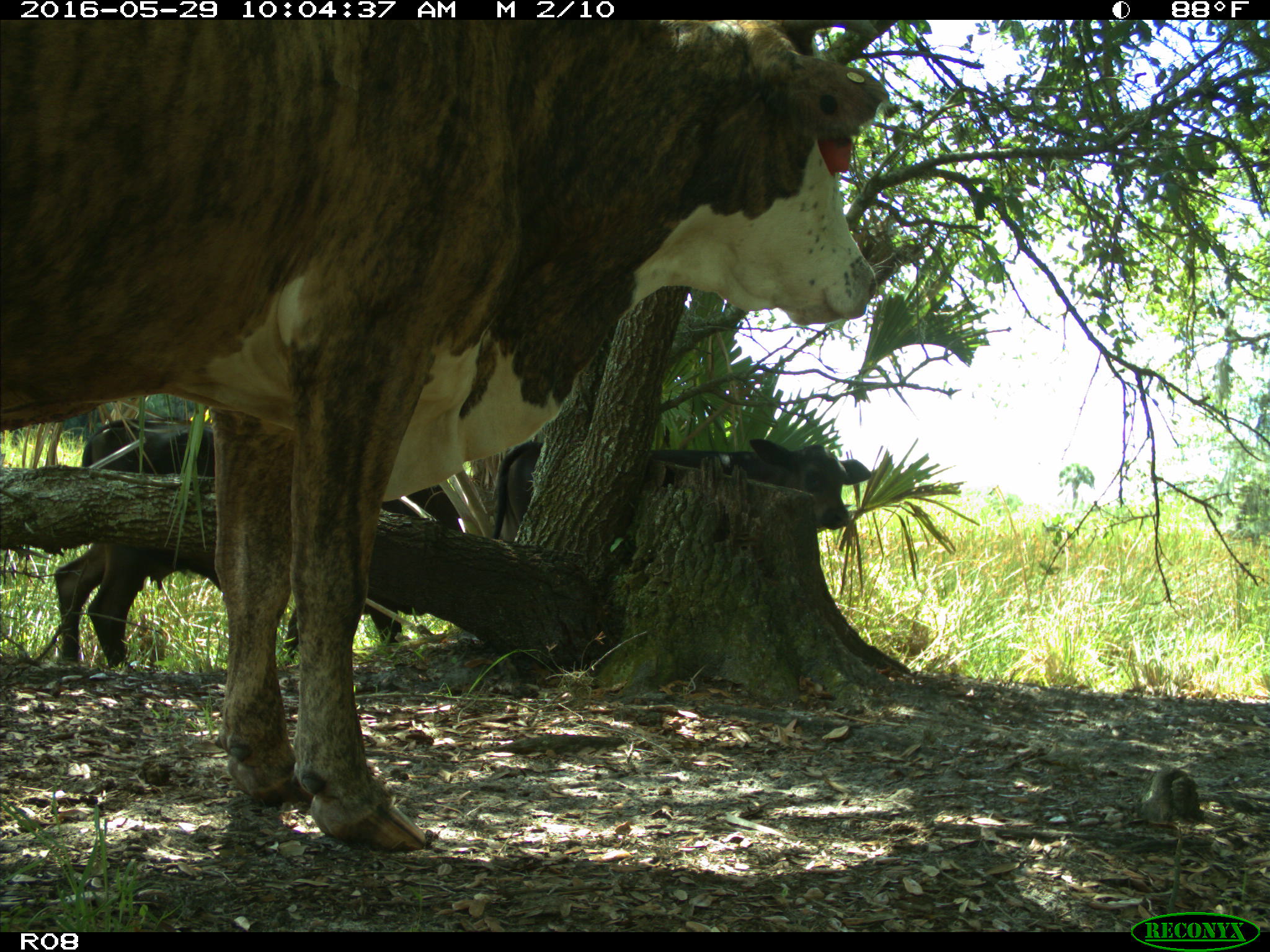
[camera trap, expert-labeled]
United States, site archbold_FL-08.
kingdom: Animalia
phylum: Chordata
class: Mammalia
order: Artiodactyla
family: Bovidae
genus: Bos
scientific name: Bos taurus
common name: domestic cow